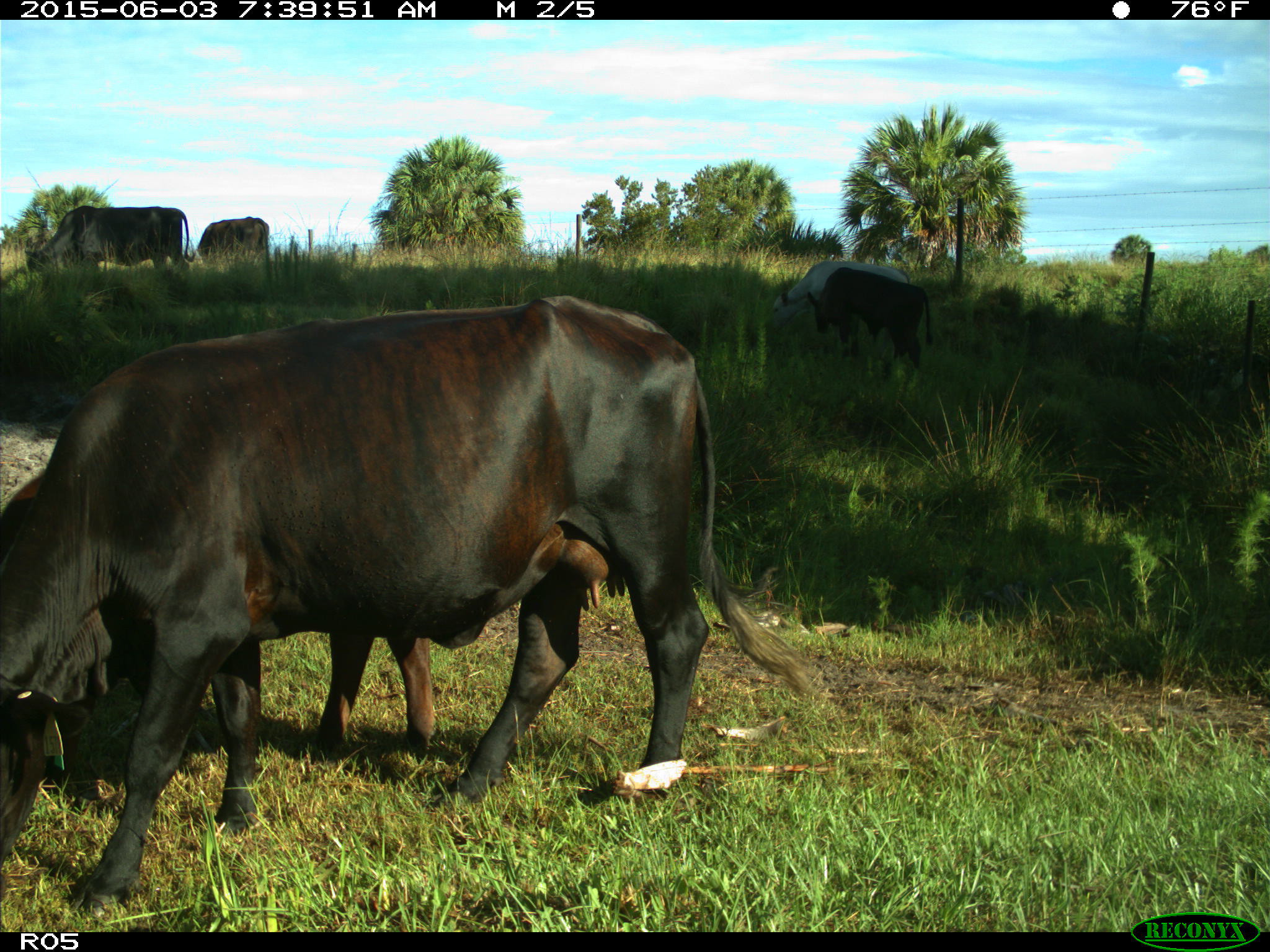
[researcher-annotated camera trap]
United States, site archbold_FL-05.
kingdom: Animalia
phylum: Chordata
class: Mammalia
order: Artiodactyla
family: Bovidae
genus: Bos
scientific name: Bos taurus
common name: domestic cow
Bos taurus (domestic cow).